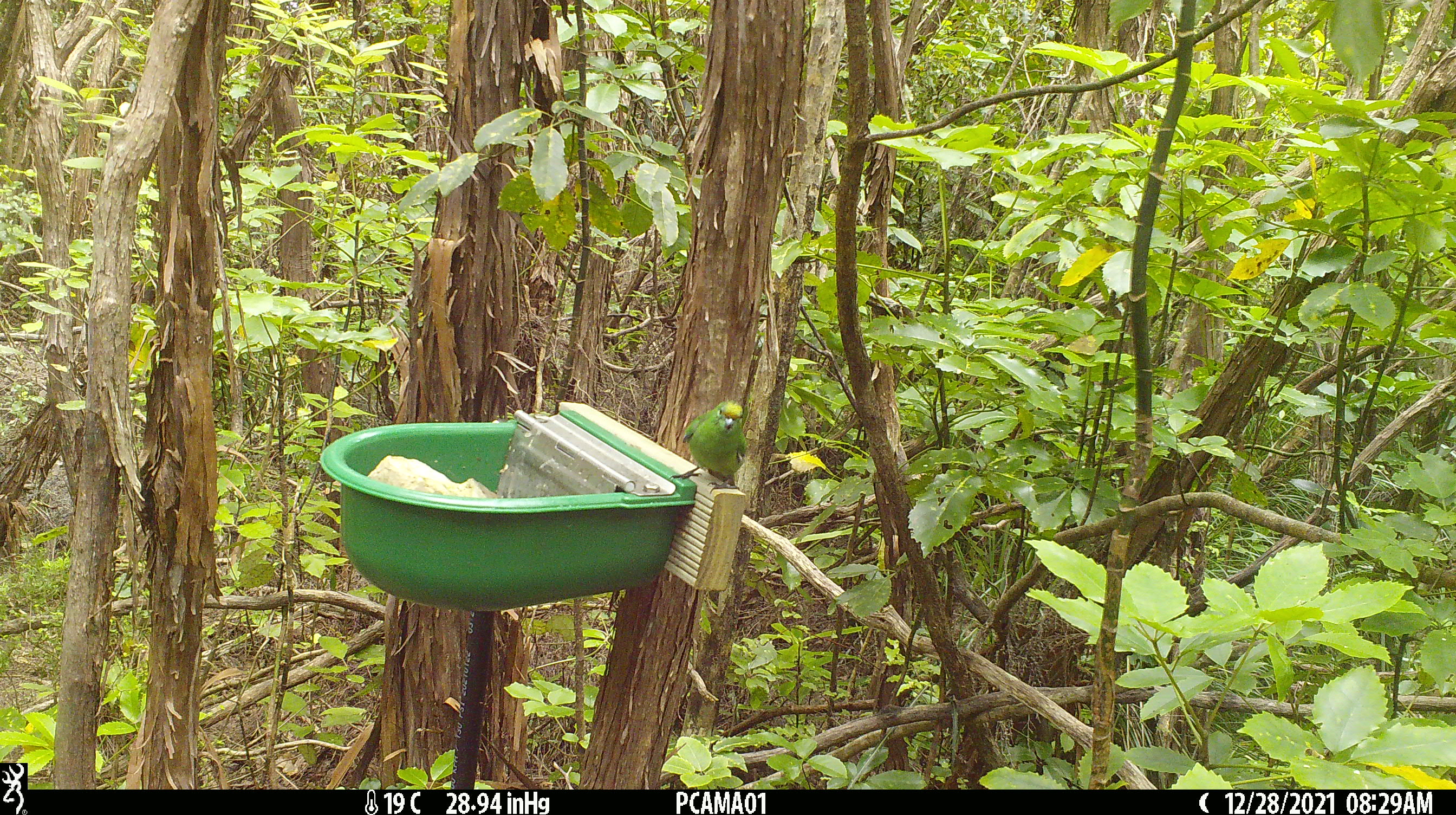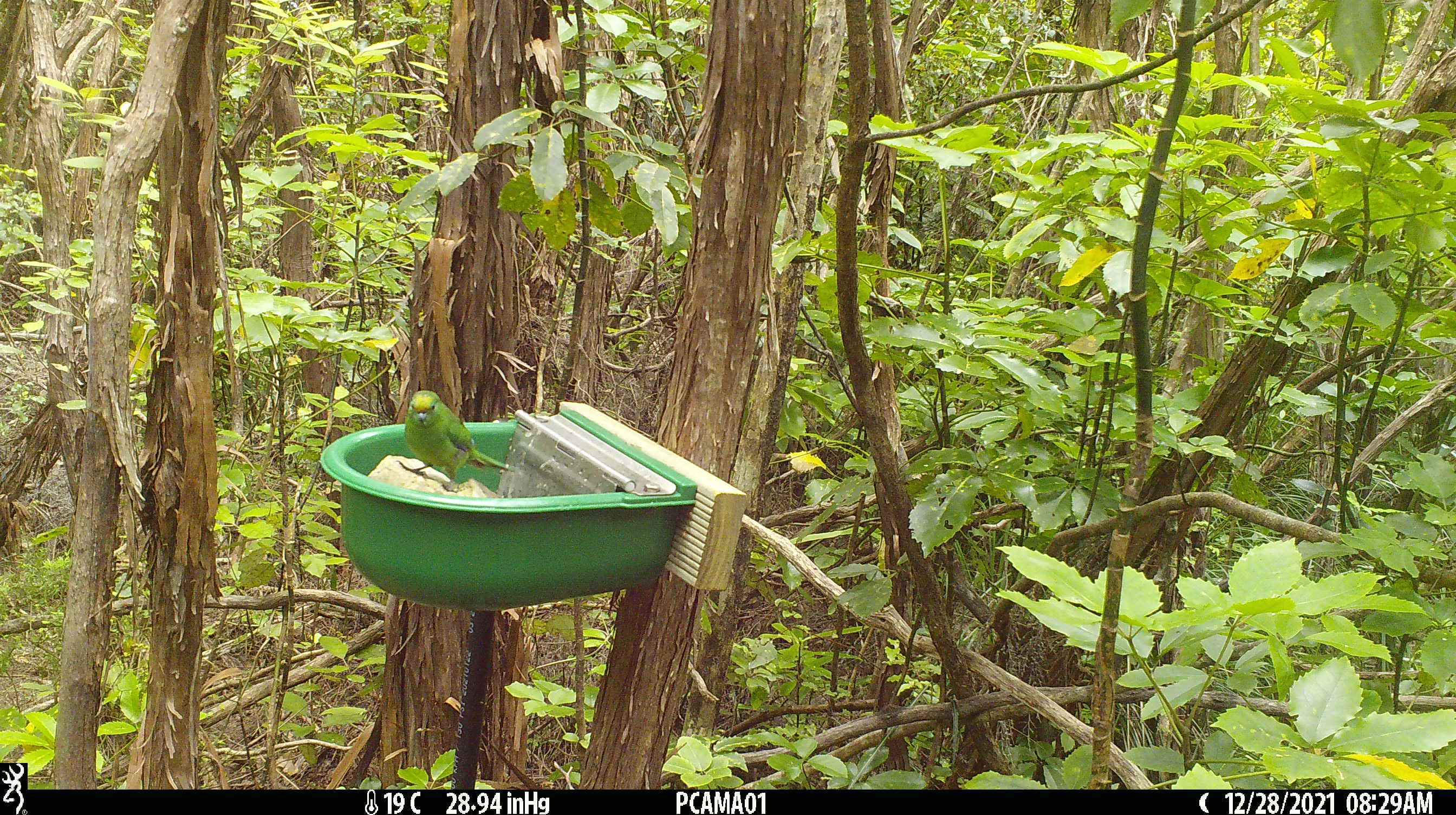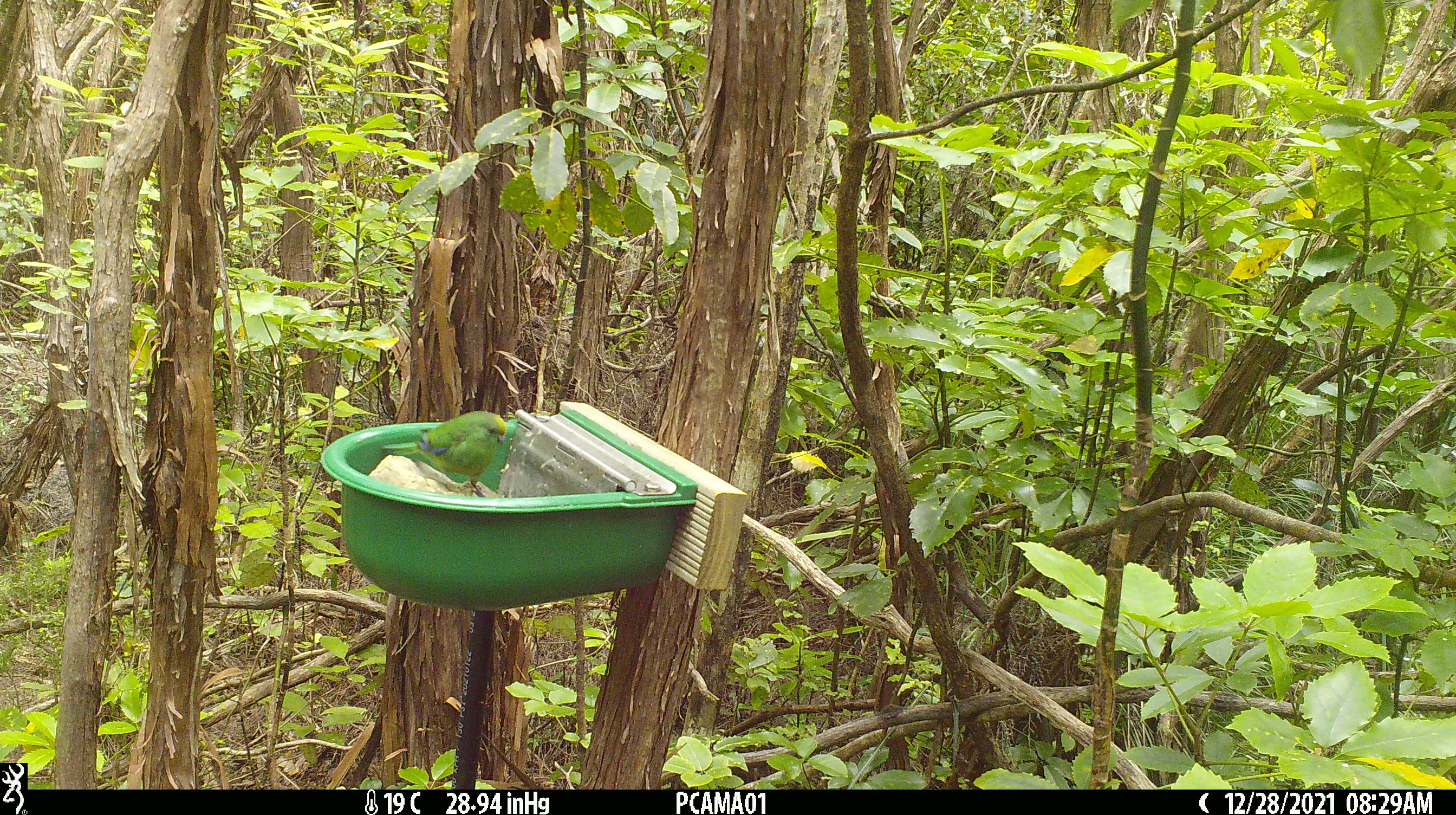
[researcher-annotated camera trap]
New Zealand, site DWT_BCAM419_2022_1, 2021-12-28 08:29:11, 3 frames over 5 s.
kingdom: Animalia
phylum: Chordata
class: Aves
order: Psittaciformes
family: Psittaculidae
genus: Cyanoramphus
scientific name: Cyanoramphus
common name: parakeet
Parakeet (Cyanoramphus).